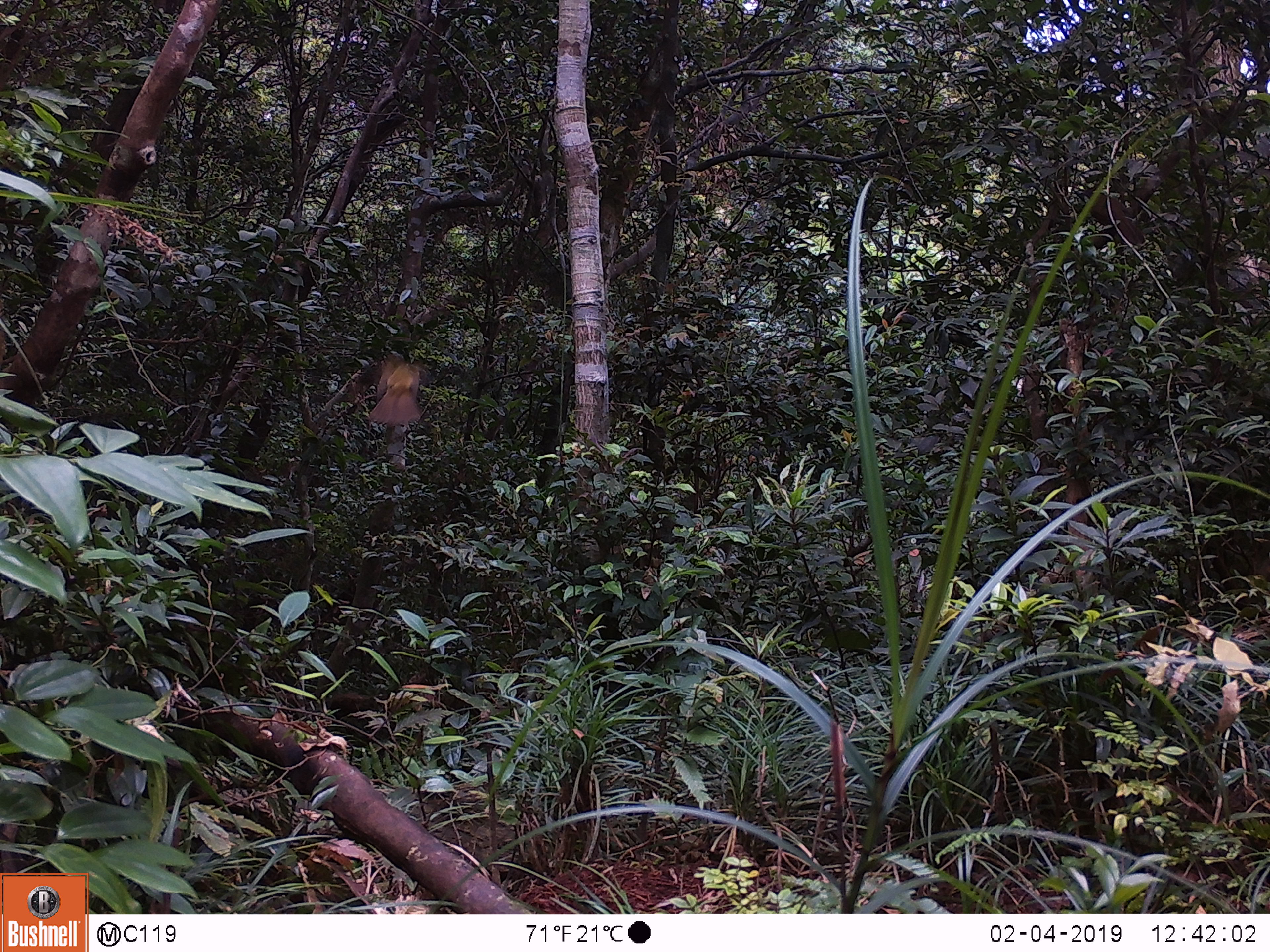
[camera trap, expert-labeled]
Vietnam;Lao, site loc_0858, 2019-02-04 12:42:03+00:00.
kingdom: Animalia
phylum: Chordata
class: Aves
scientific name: Aves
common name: bird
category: unidentified bird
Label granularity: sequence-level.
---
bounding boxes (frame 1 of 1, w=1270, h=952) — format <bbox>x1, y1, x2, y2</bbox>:
unidentified bird: <bbox>369, 354, 431, 429</bbox>